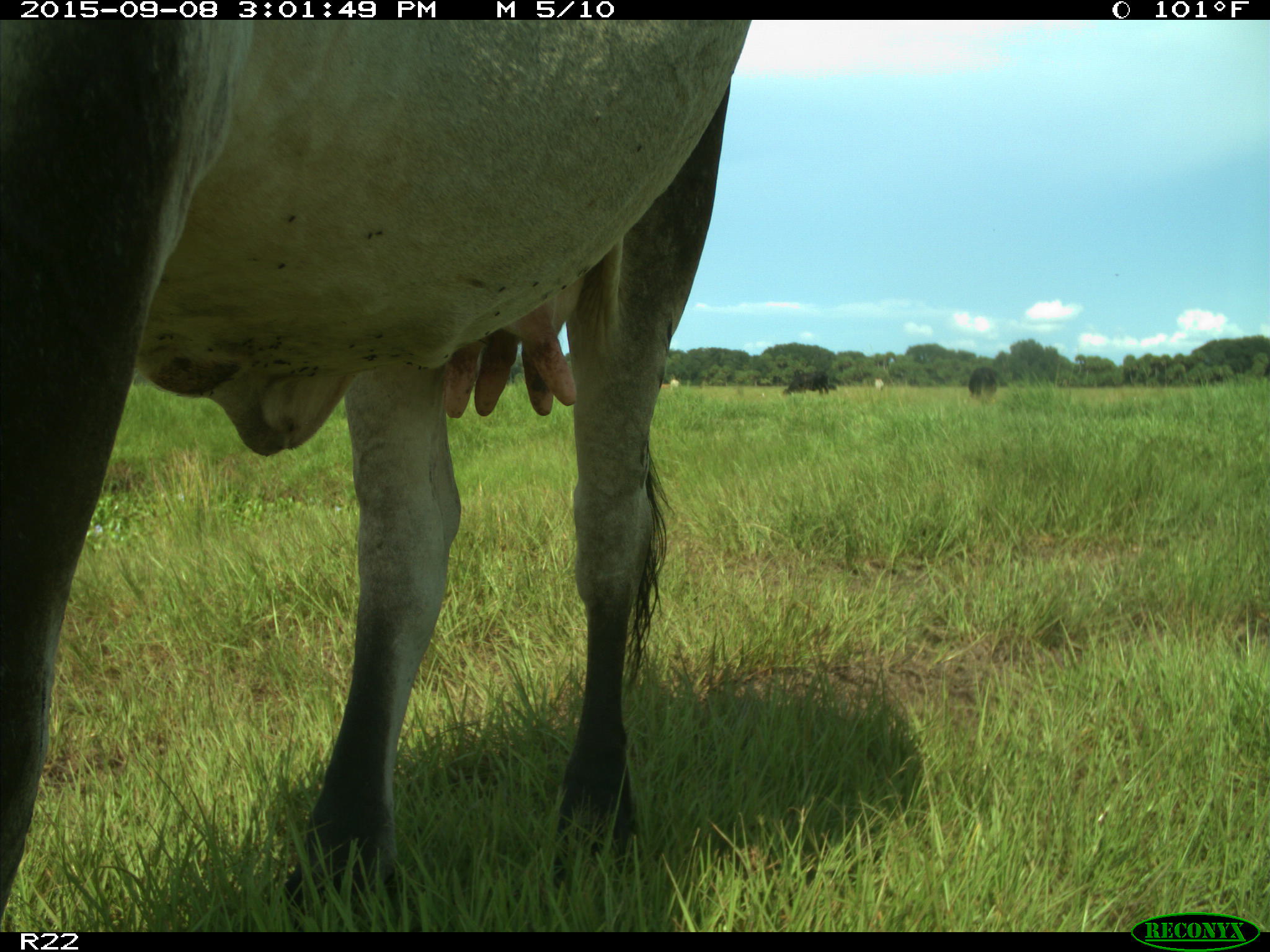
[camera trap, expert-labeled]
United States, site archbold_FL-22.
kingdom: Animalia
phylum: Chordata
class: Mammalia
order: Artiodactyla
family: Bovidae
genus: Bos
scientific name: Bos taurus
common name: domestic cow